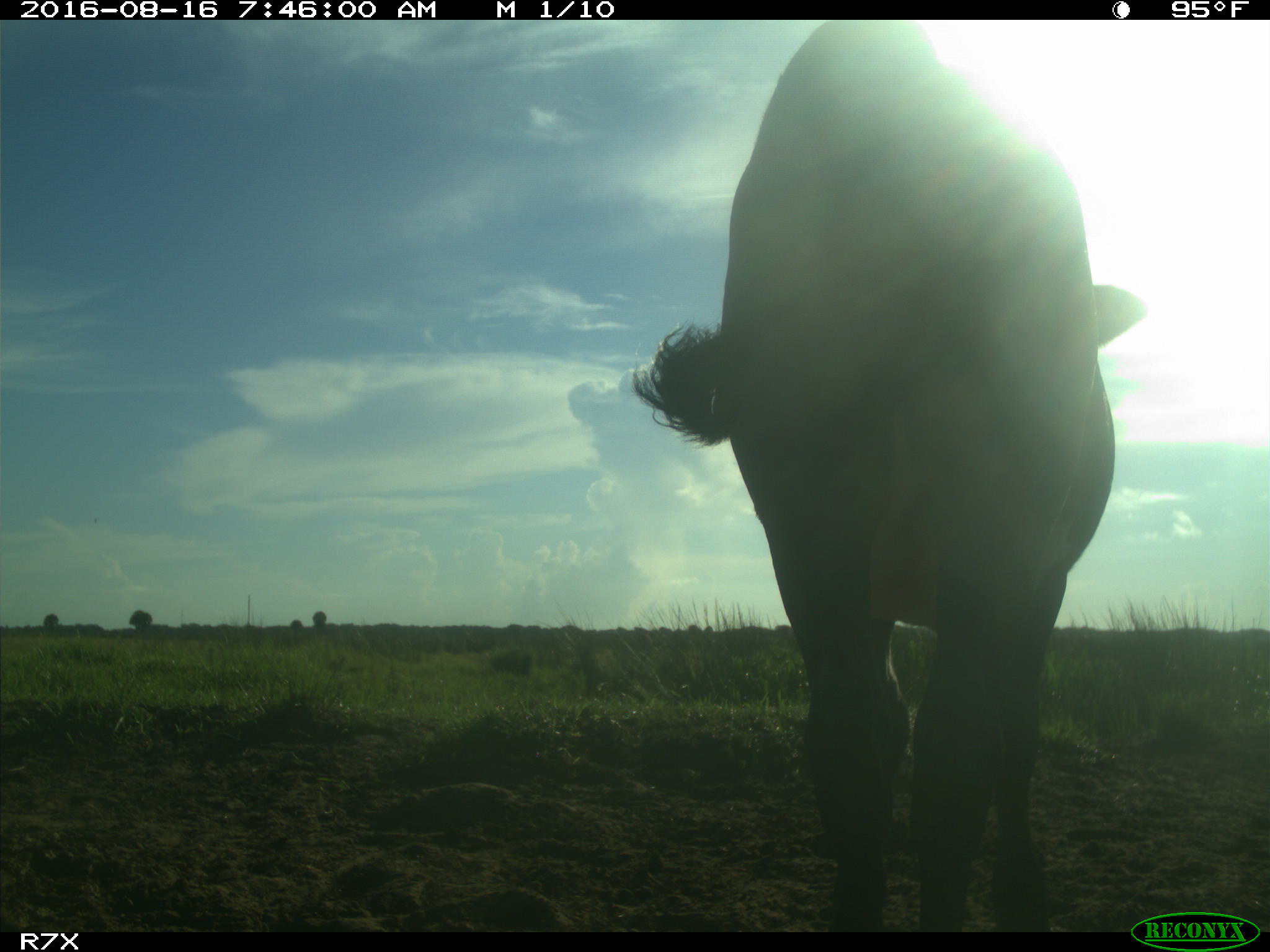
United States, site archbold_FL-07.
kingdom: Animalia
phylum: Chordata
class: Mammalia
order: Artiodactyla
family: Bovidae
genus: Bos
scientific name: Bos taurus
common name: domestic cow